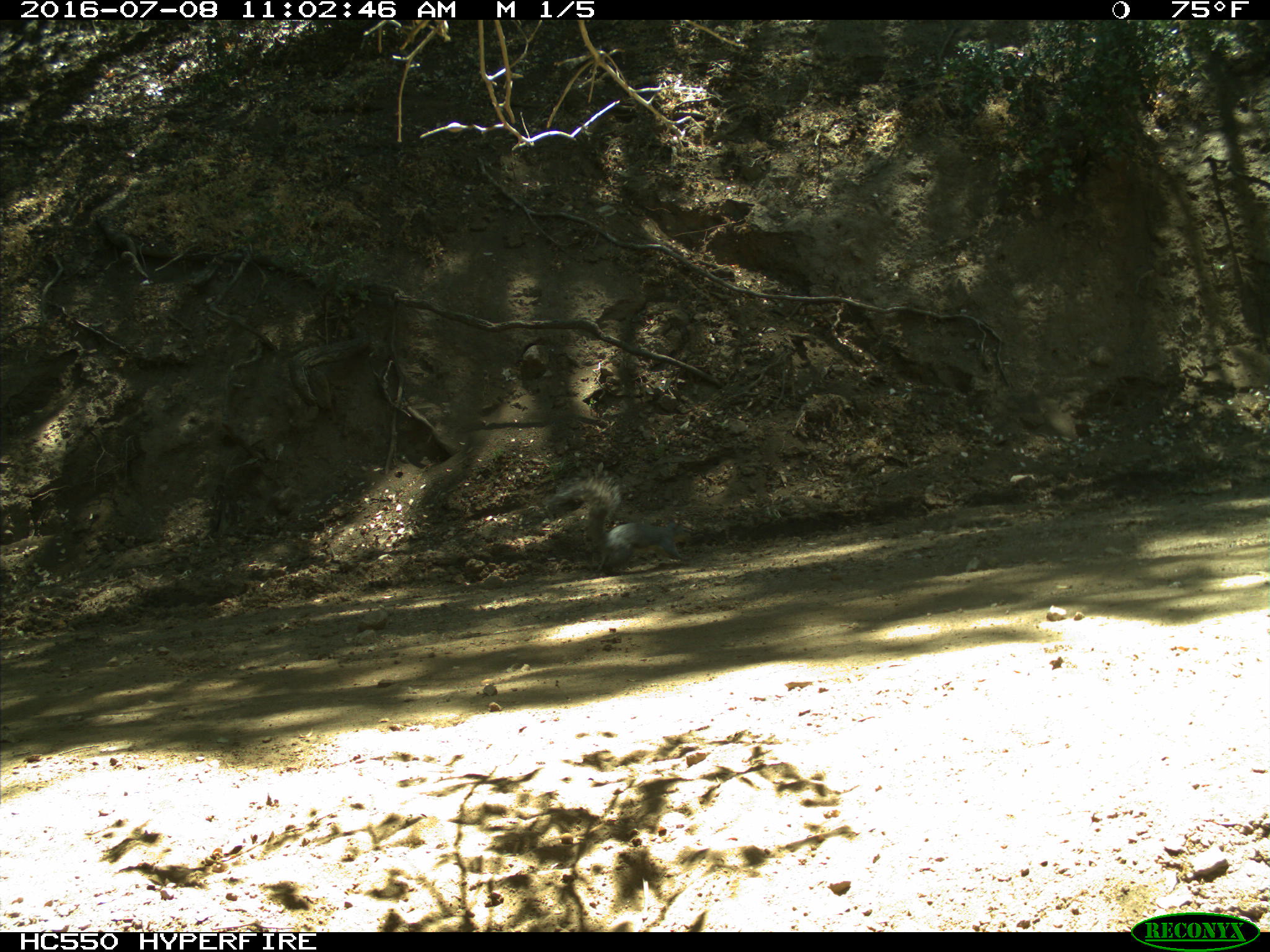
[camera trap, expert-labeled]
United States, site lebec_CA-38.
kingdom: Animalia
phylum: Chordata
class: Mammalia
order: Rodentia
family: Sciuridae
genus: Sciurus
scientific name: Sciurus carolinensis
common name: eastern gray squirrel